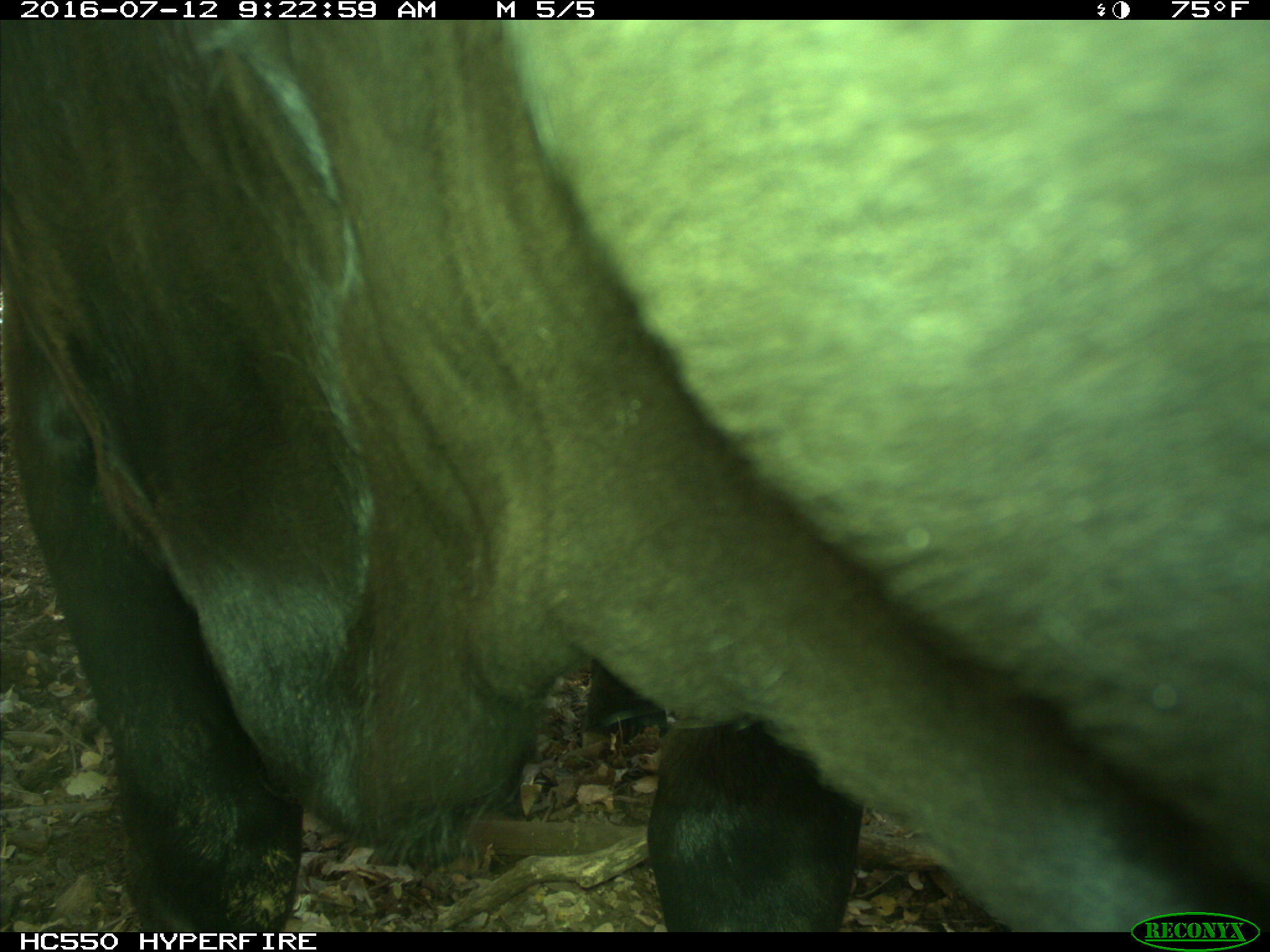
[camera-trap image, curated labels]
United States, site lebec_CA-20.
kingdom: Animalia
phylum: Chordata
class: Mammalia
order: Artiodactyla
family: Bovidae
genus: Bos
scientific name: Bos taurus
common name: domestic cow